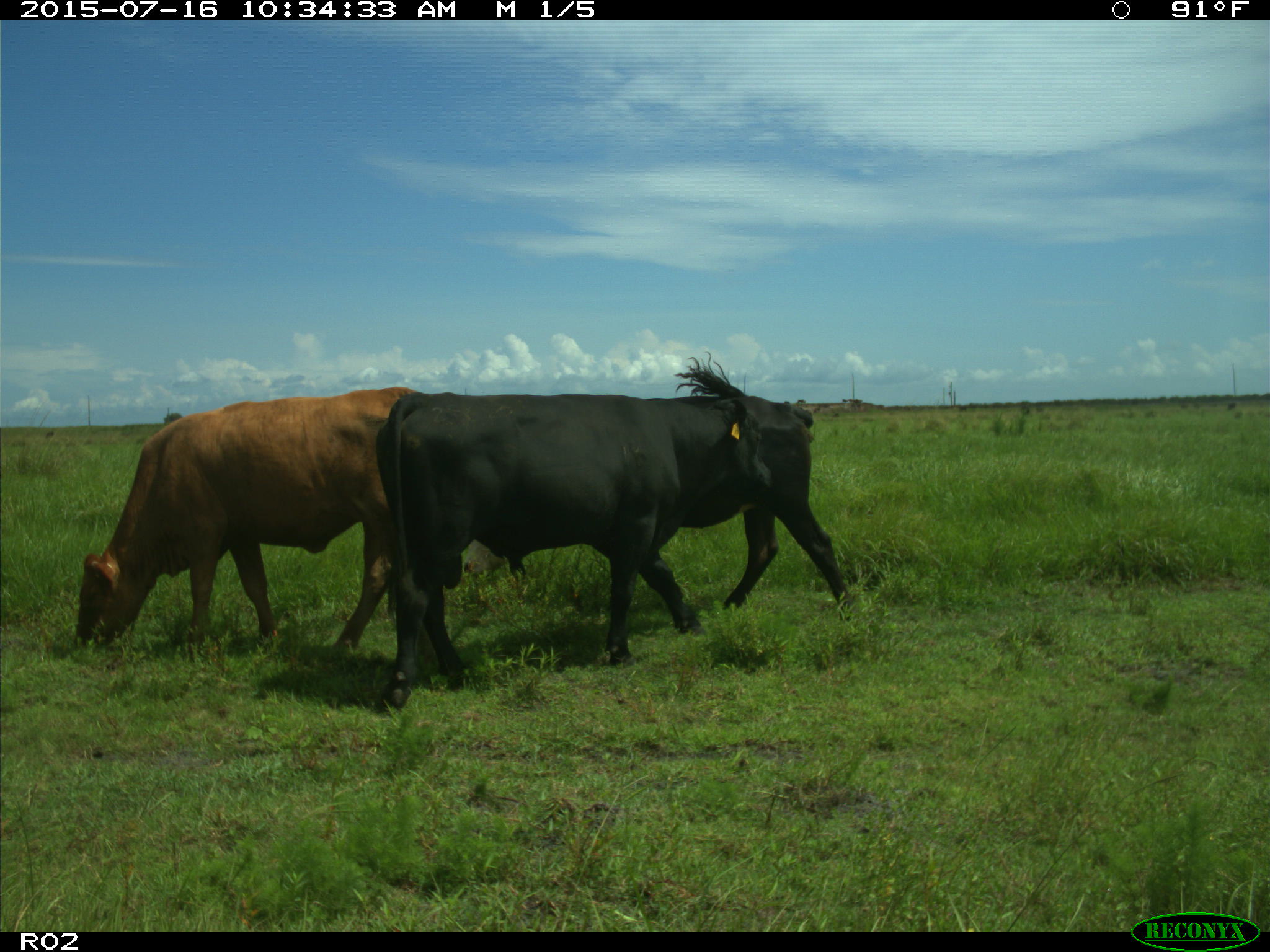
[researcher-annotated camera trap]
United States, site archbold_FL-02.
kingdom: Animalia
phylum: Chordata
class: Mammalia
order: Artiodactyla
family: Bovidae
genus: Bos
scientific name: Bos taurus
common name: domestic cow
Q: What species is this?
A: Bos taurus (domestic cow).